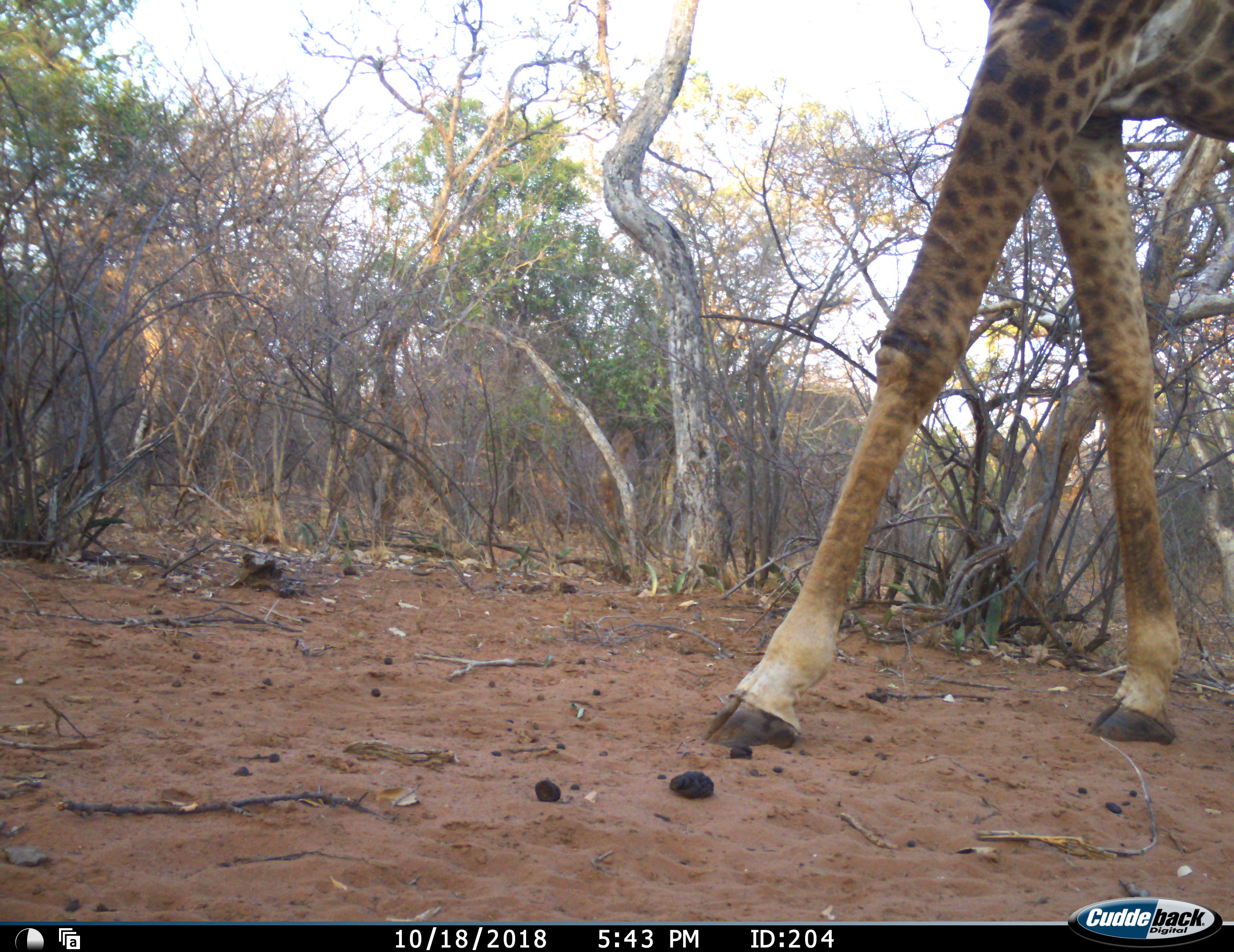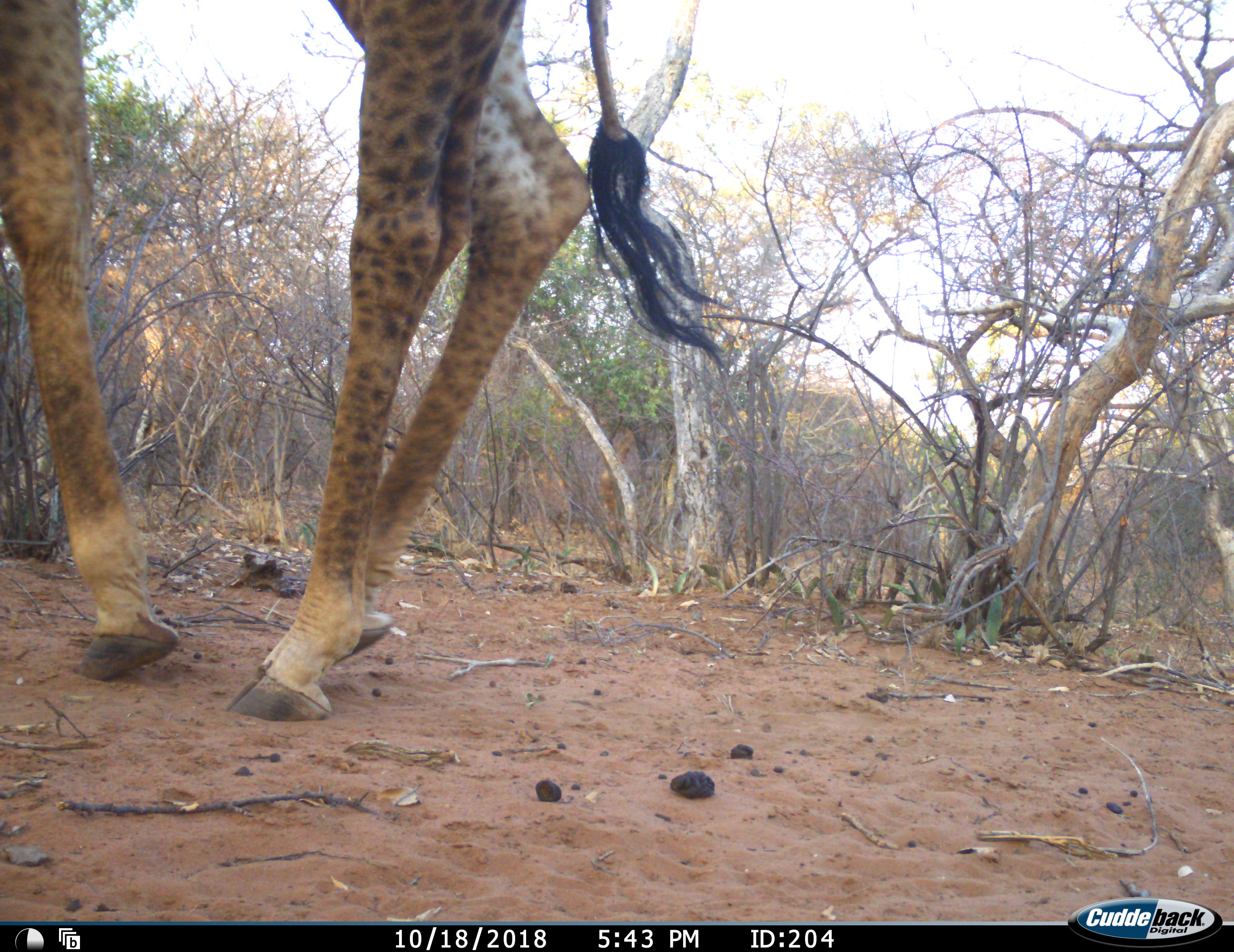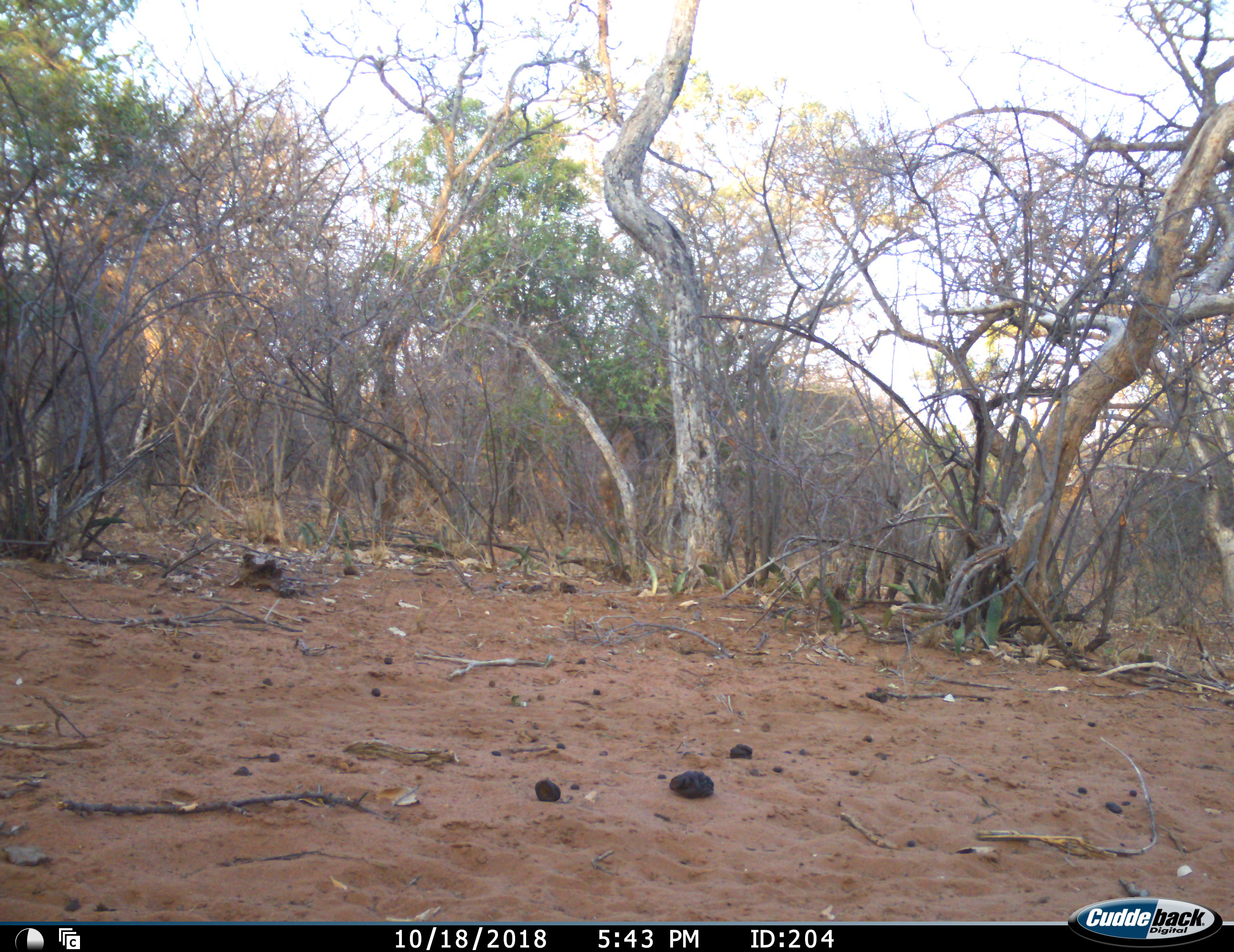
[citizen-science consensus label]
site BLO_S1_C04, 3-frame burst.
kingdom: Animalia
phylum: Chordata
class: Mammalia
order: Artiodactyla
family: Giraffidae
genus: Giraffa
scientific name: Giraffa camelopardalis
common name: giraffe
Giraffe (Giraffa camelopardalis), count 1. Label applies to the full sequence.